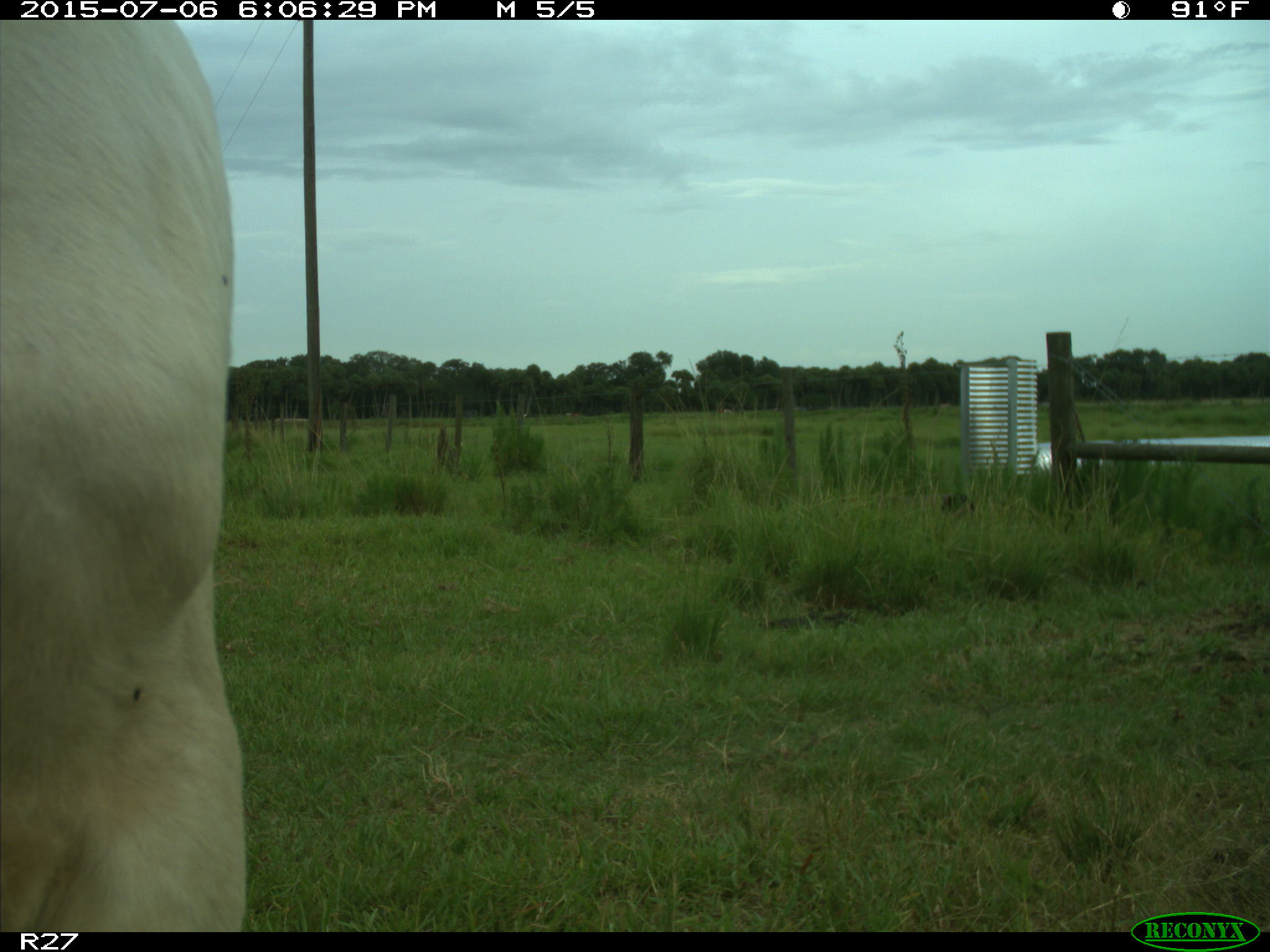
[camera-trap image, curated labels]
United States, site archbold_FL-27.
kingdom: Animalia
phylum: Chordata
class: Mammalia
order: Artiodactyla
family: Bovidae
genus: Bos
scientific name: Bos taurus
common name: domestic cow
Bos taurus (domestic cow).